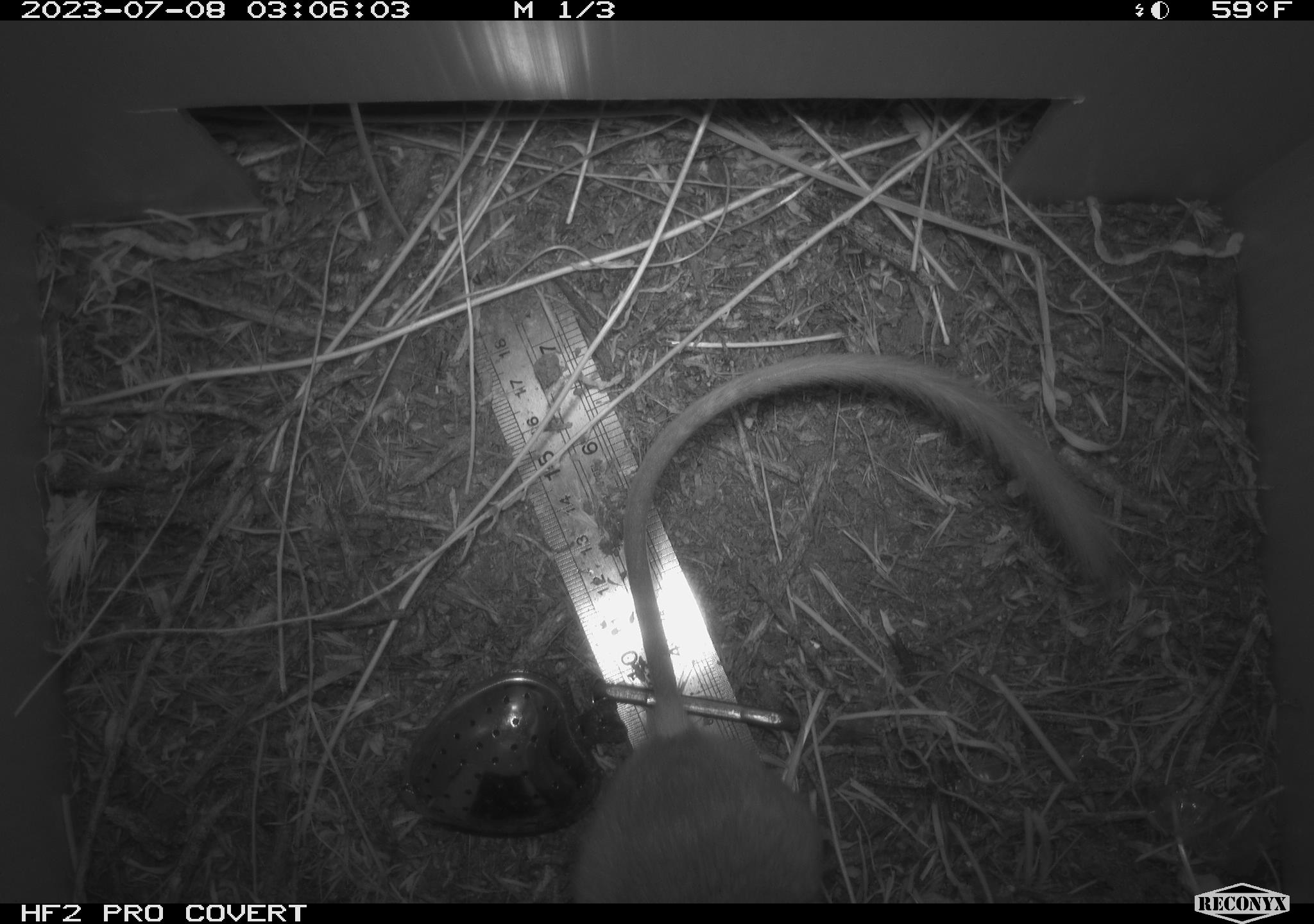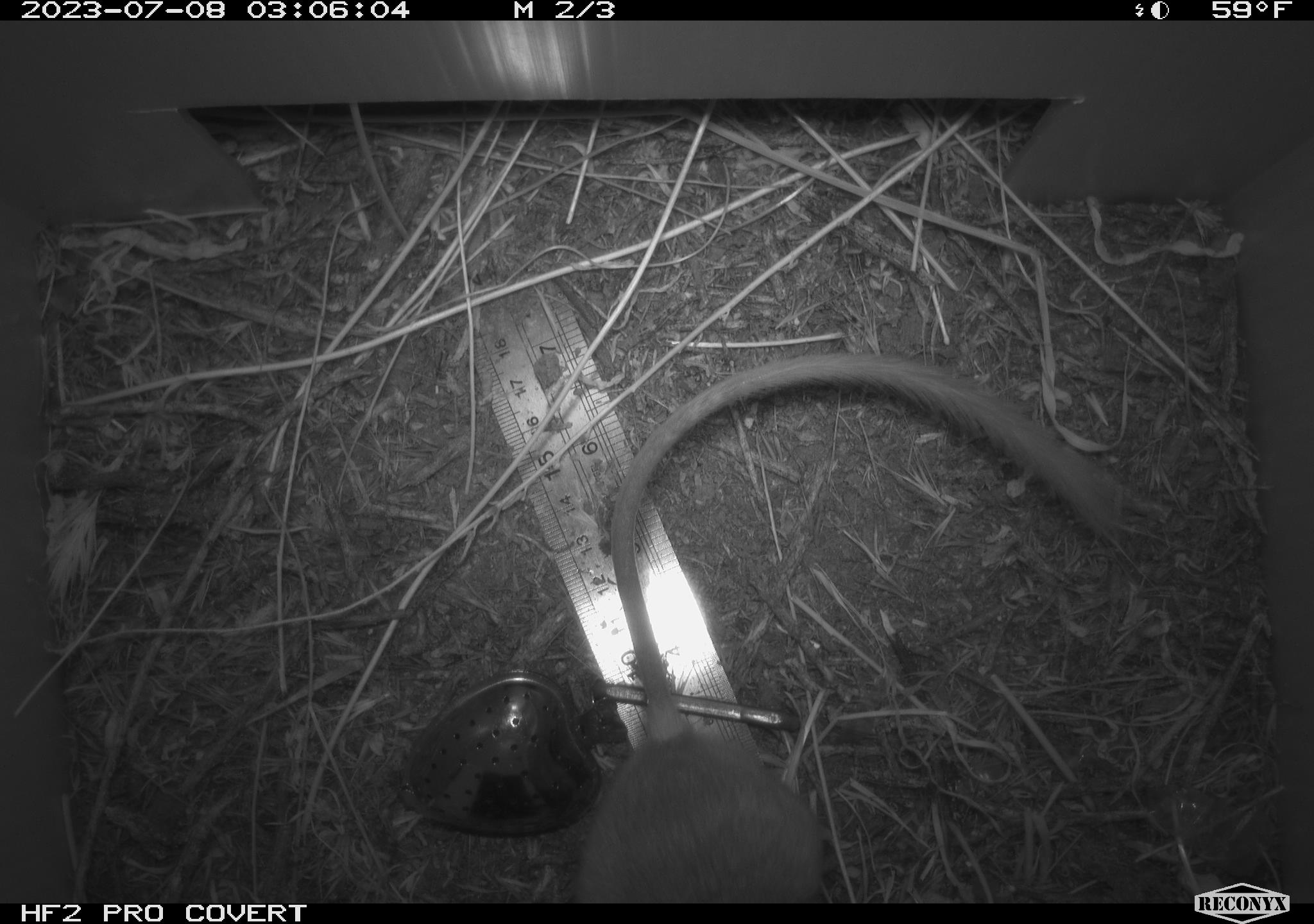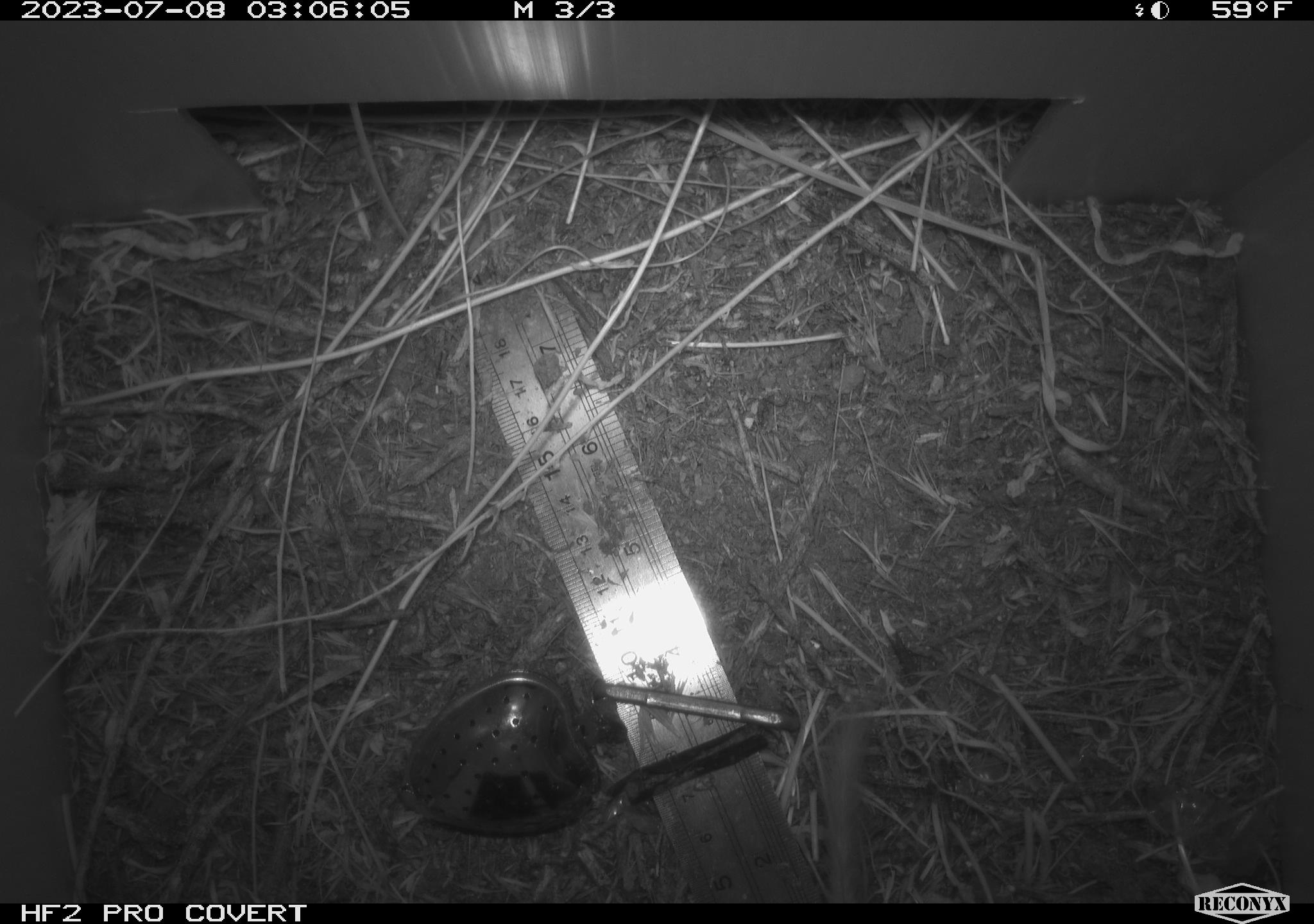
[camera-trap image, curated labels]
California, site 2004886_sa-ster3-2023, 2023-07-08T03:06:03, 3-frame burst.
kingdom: Animalia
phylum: Chordata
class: Mammalia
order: Rodentia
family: Heteromyidae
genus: Dipodomys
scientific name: Dipodomys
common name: kangaroo rats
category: dipodomys species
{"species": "dipodomys species (kangaroo rats) (Dipodomys)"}